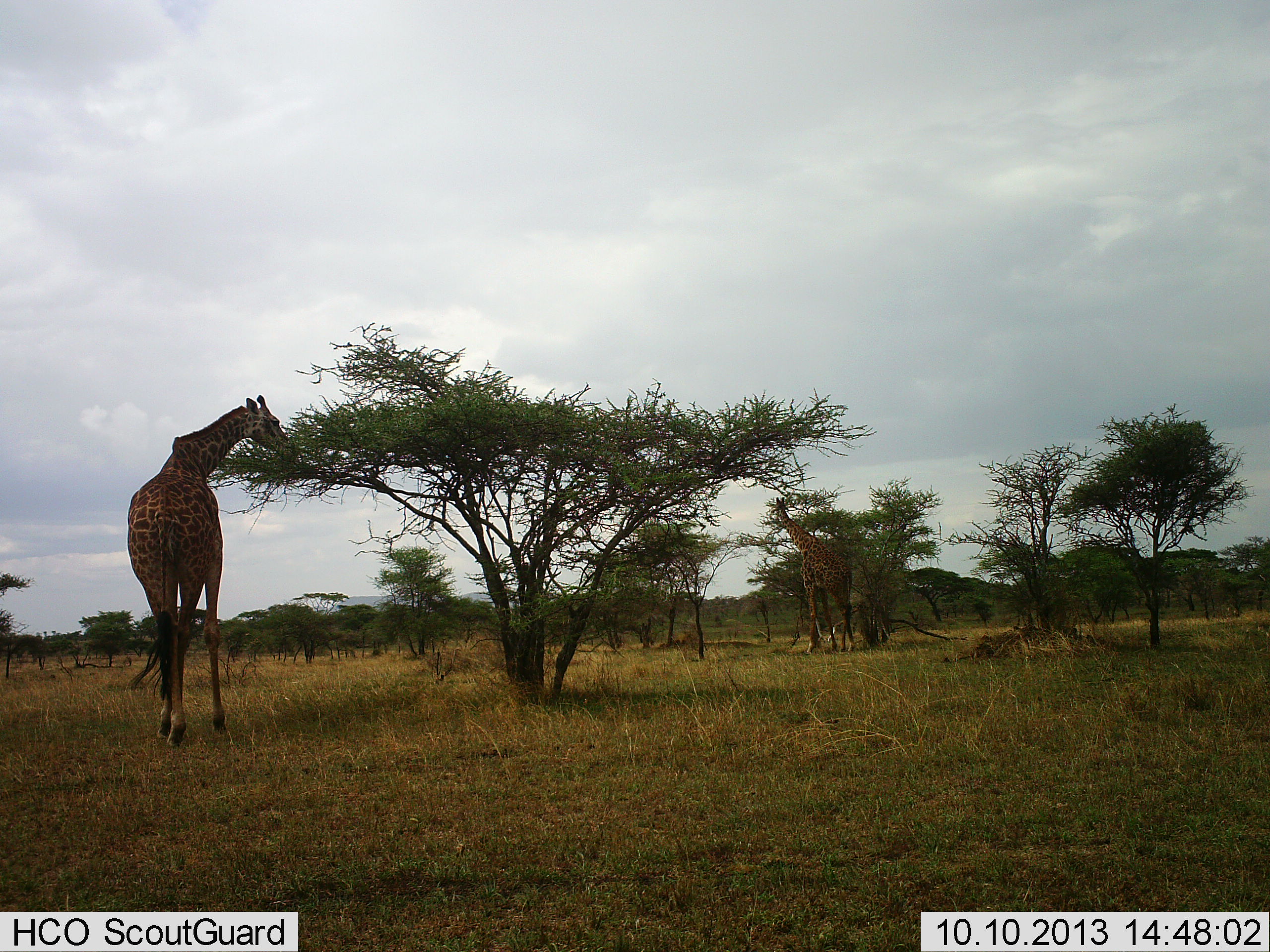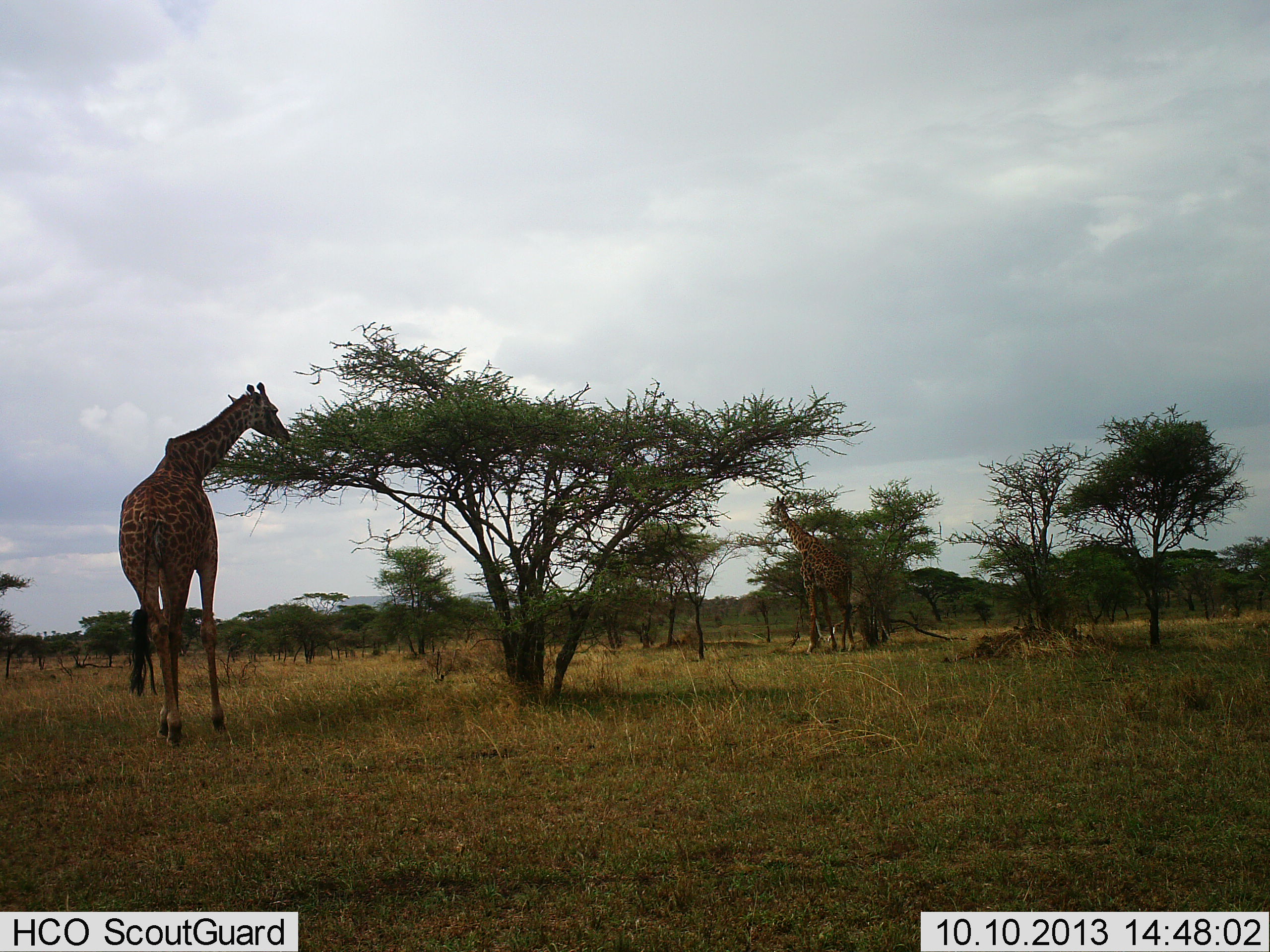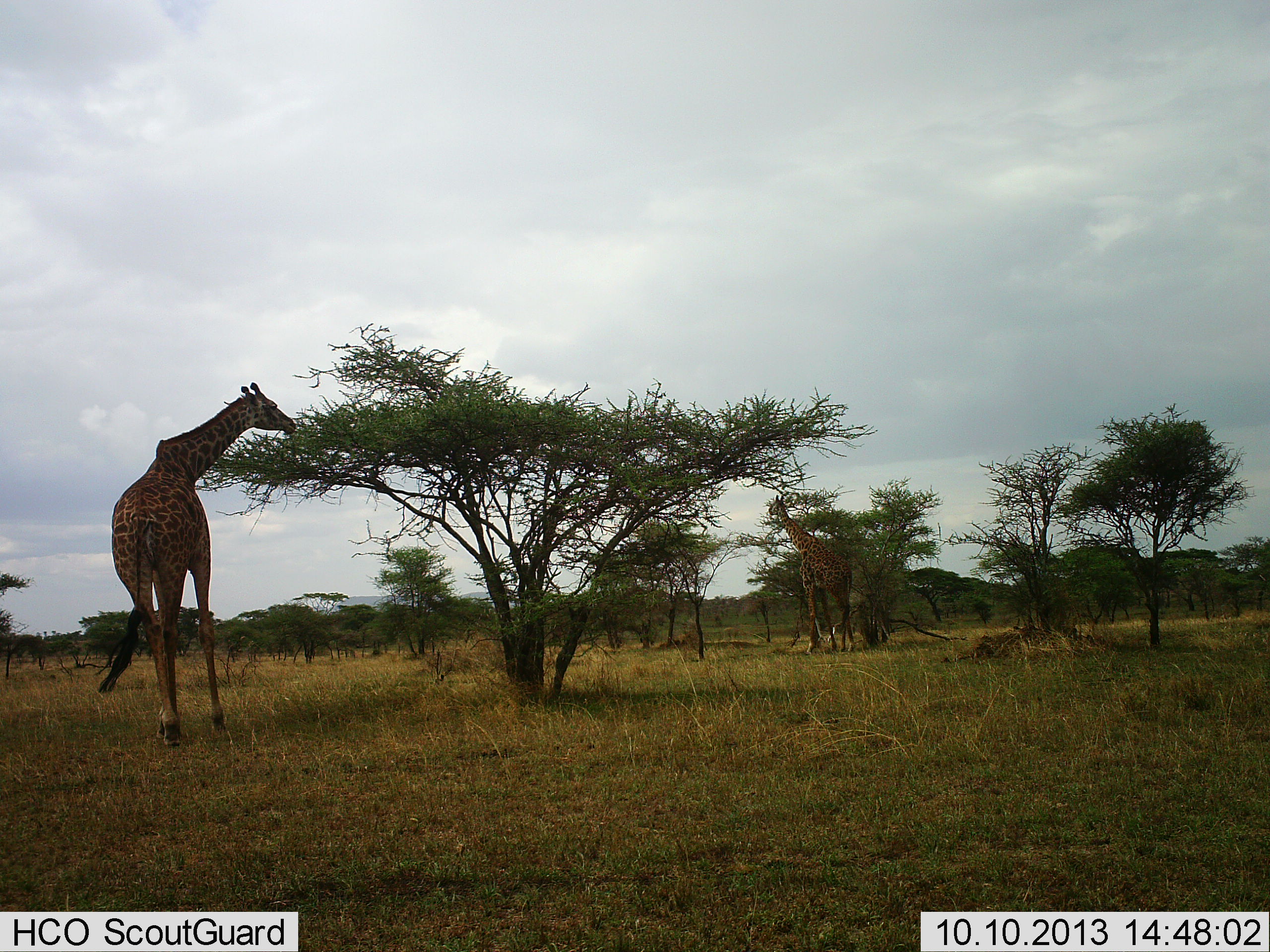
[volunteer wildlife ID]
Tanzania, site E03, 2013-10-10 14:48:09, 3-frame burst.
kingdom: Animalia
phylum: Chordata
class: Mammalia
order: Artiodactyla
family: Giraffidae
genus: Giraffa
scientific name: Giraffa camelopardalis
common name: giraffe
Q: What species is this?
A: Giraffe (Giraffa camelopardalis).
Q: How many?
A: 2.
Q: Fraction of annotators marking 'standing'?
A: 60%.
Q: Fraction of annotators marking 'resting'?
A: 10%.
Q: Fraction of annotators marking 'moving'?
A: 0%.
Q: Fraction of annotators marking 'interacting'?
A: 0%.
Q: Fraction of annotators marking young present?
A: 0%.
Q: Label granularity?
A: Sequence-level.